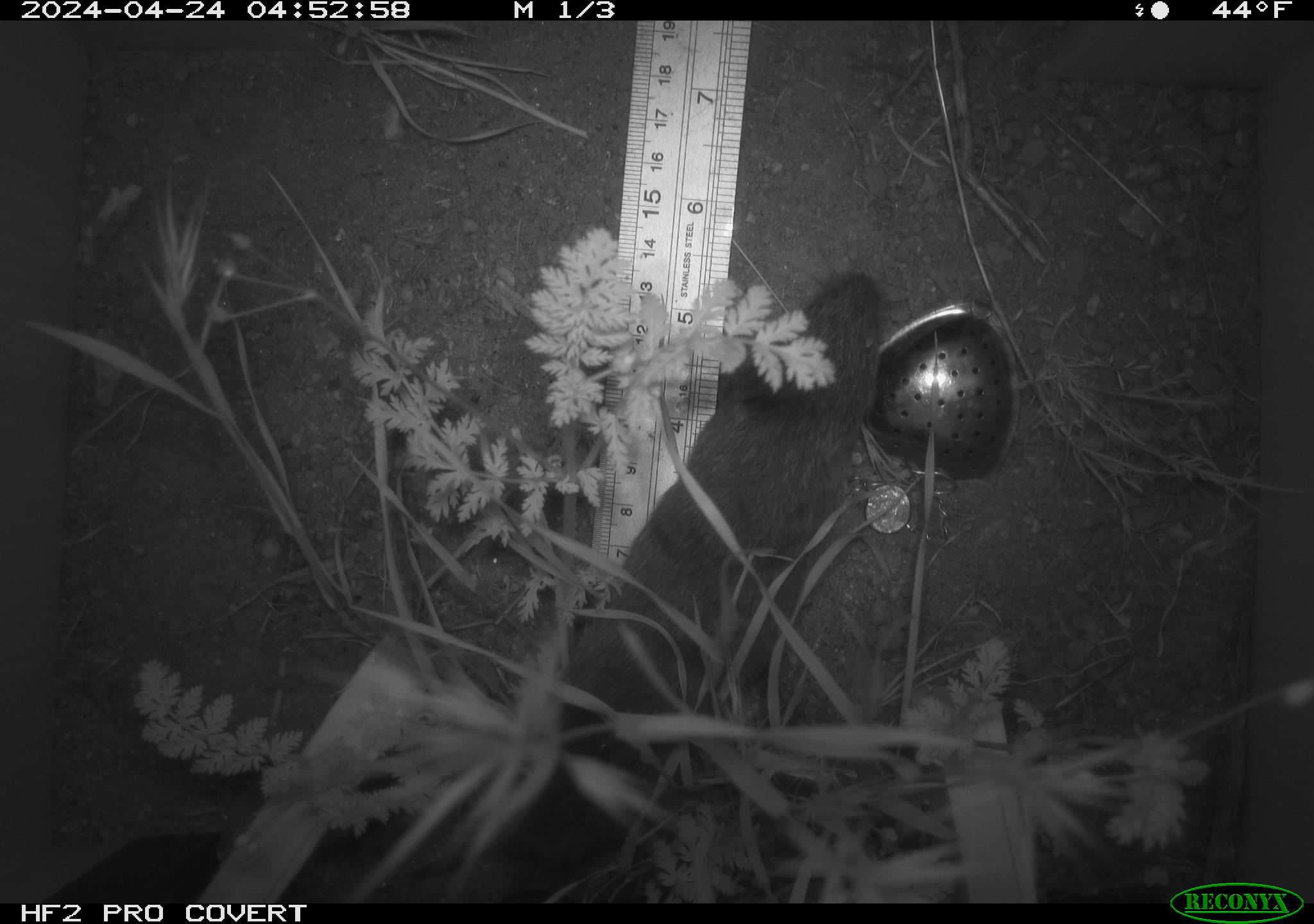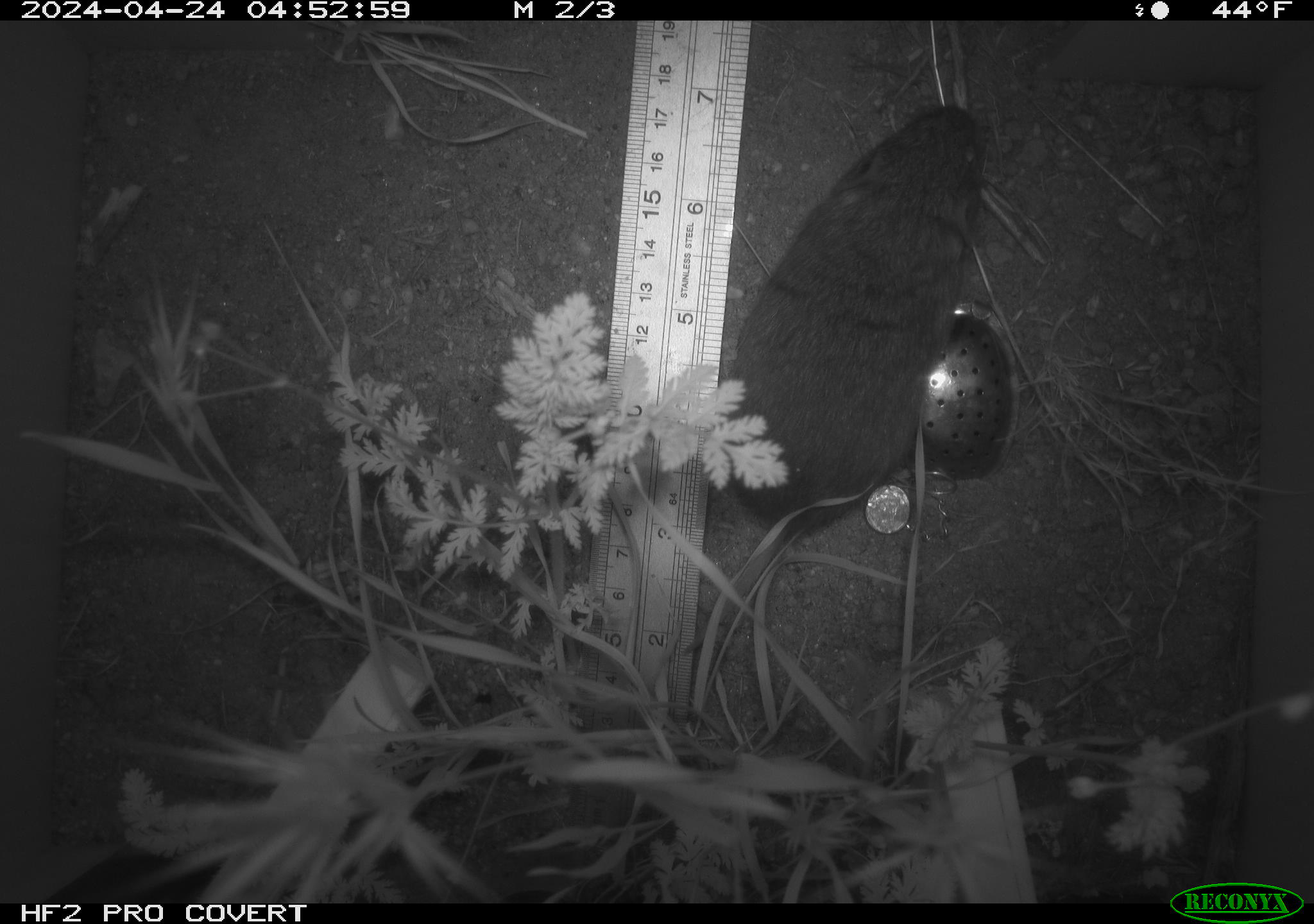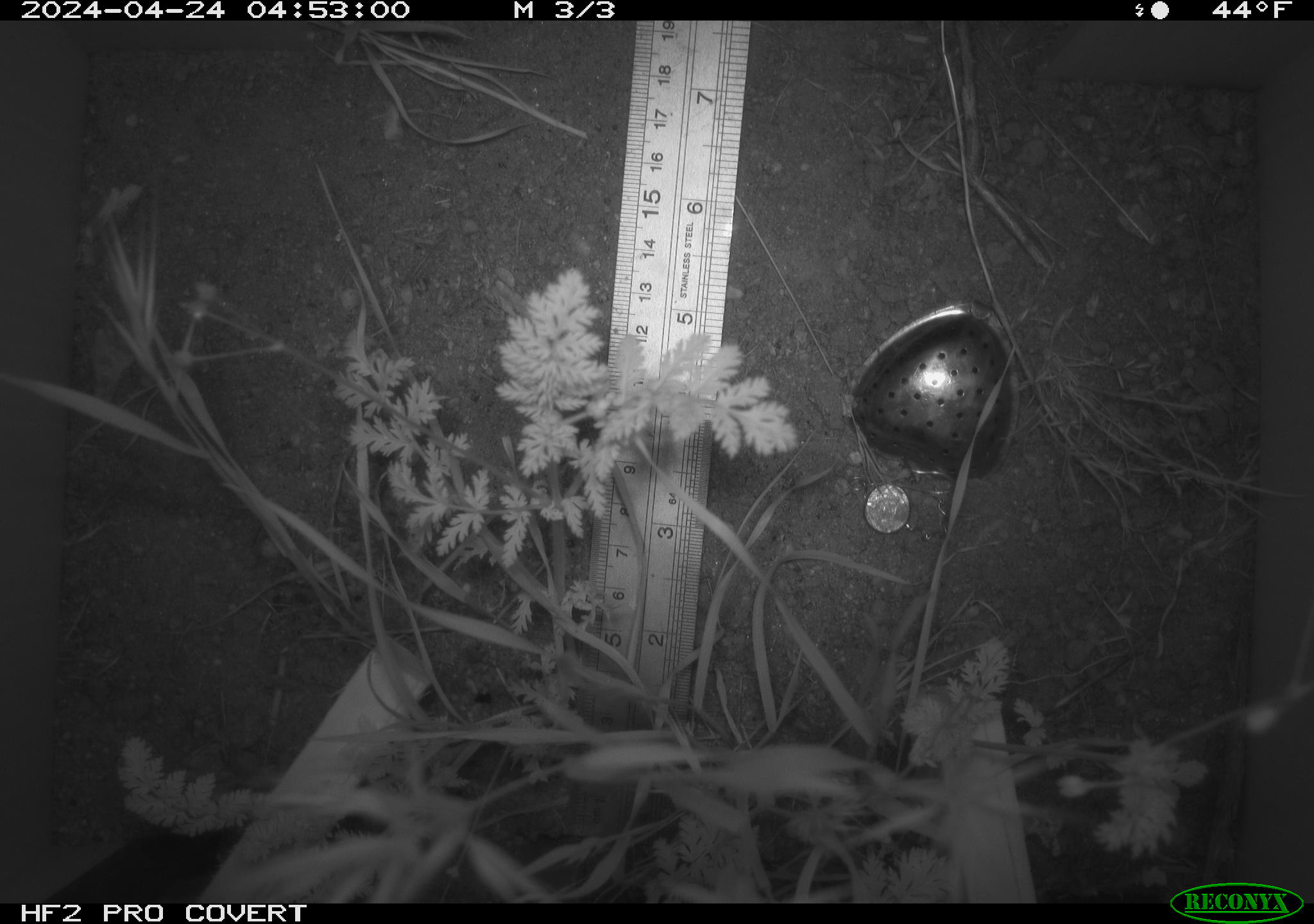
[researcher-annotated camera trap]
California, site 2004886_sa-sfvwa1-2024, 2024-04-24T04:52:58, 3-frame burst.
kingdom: Animalia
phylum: Chordata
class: Mammalia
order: Rodentia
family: Cricetidae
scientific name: Arvicolinae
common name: voles, lemmings, and muskrats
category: arvicolinae subfamily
Arvicolinae subfamily (voles, lemmings, and muskrats) (Arvicolinae).